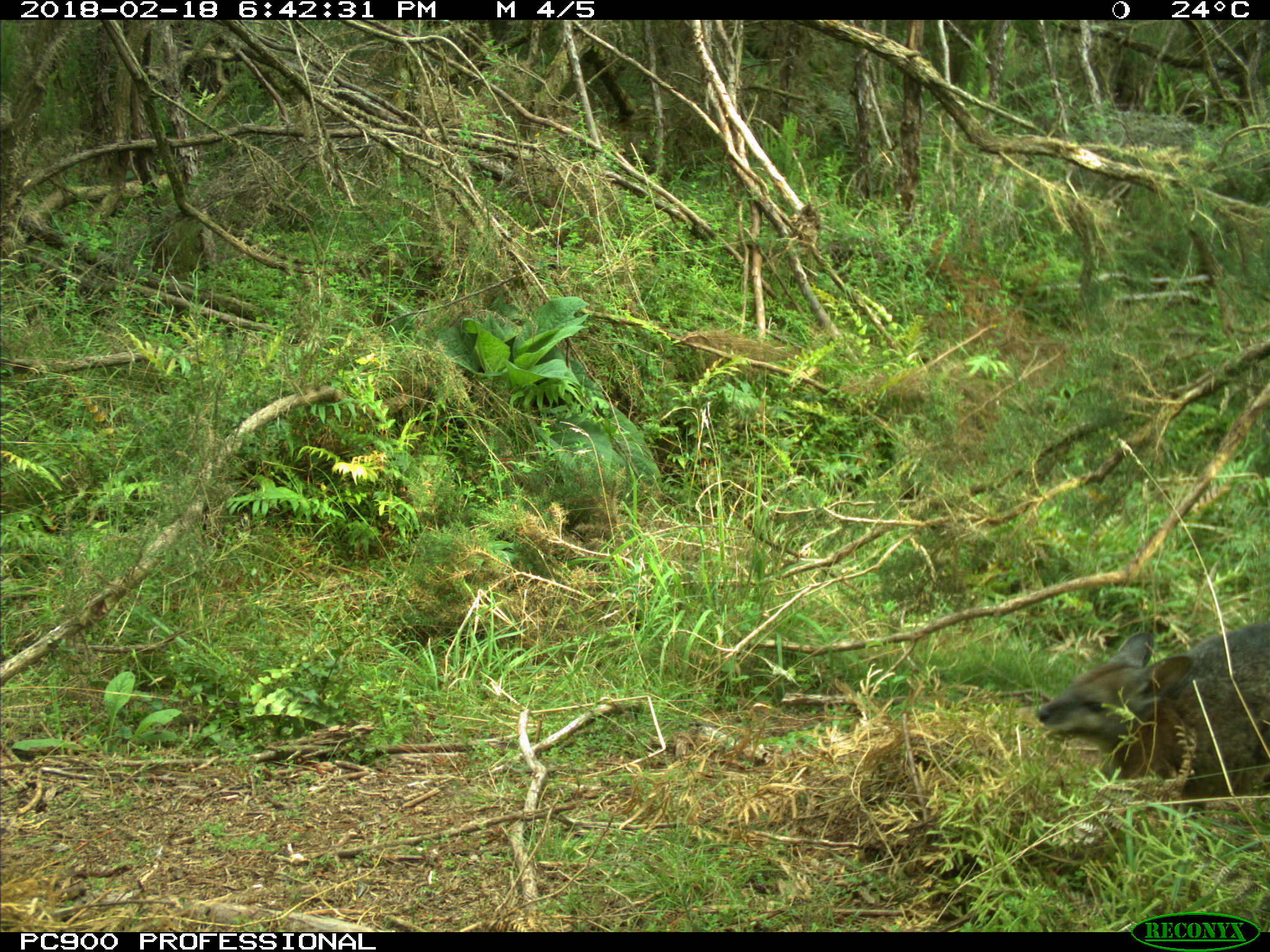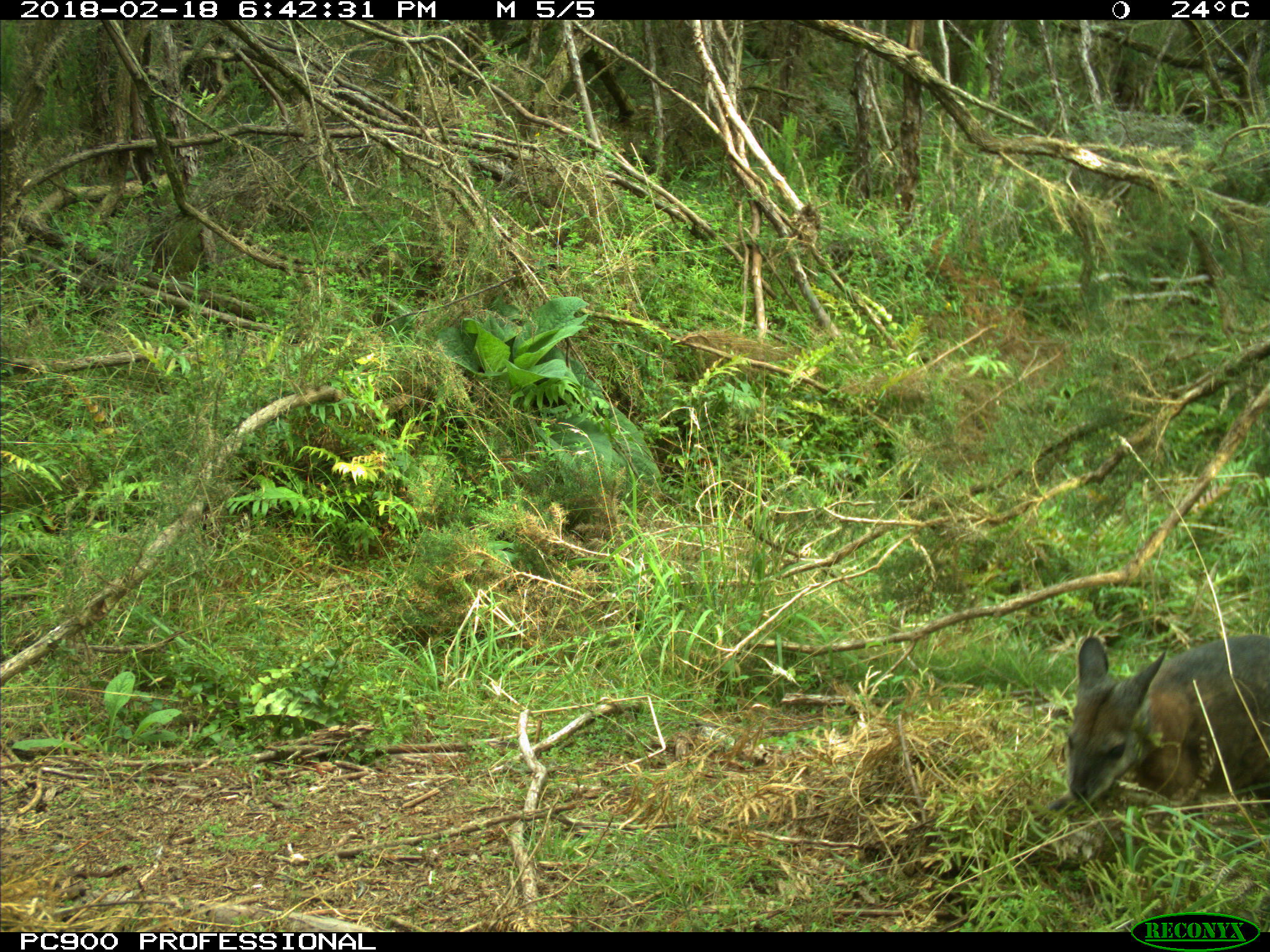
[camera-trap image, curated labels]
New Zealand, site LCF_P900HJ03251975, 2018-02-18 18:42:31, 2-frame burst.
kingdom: Animalia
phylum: Chordata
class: Mammalia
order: Diprotodontia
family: Macropodidae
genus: Notamacropus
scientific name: Notamacropus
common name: wallaby